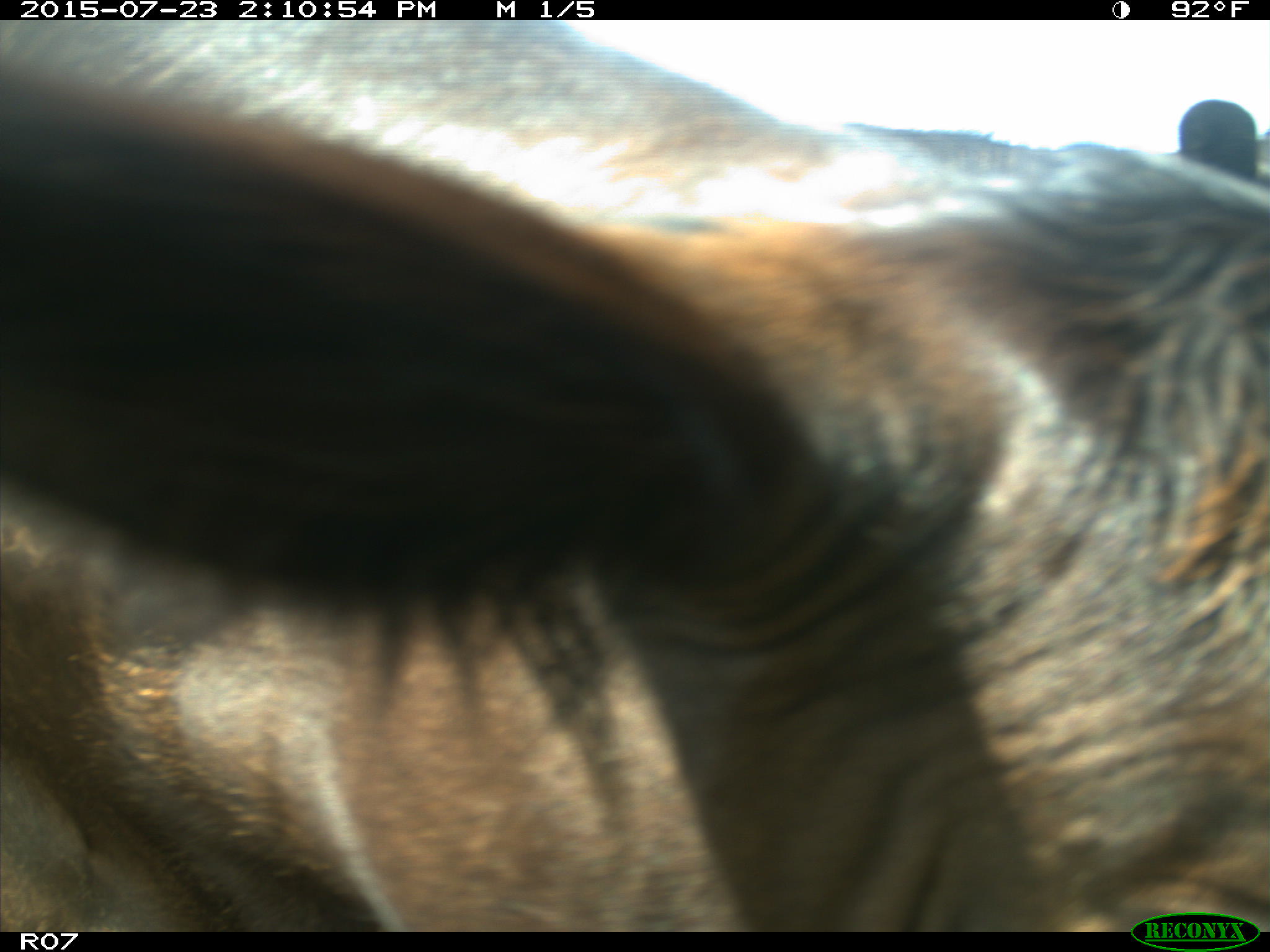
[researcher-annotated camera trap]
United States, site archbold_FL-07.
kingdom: Animalia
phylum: Chordata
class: Mammalia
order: Artiodactyla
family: Bovidae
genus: Bos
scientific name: Bos taurus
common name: domestic cow